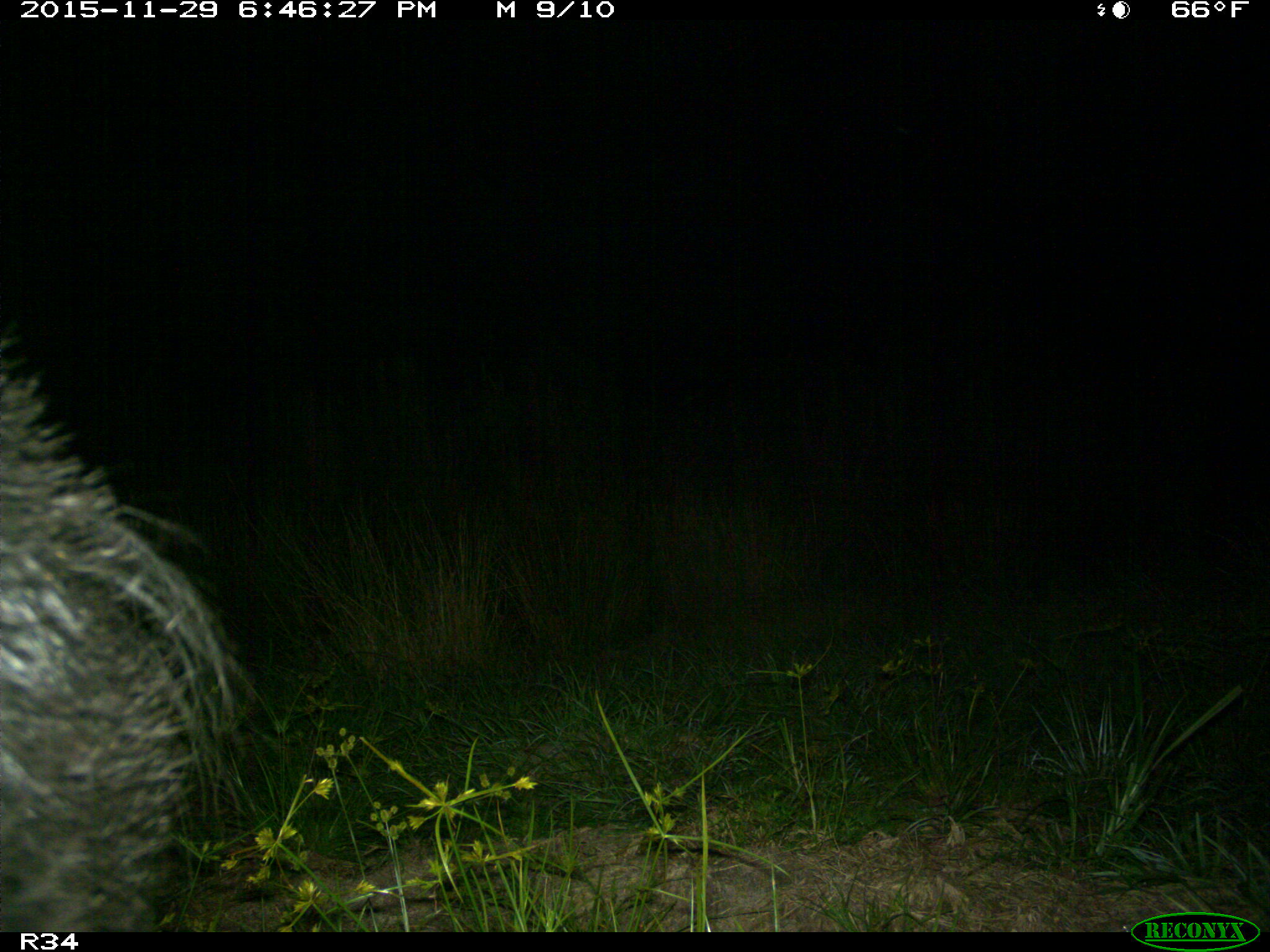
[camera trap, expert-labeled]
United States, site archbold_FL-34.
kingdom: Animalia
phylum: Chordata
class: Mammalia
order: Artiodactyla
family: Suidae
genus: Sus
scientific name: Sus scrofa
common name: wild boar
Sus scrofa (wild boar).